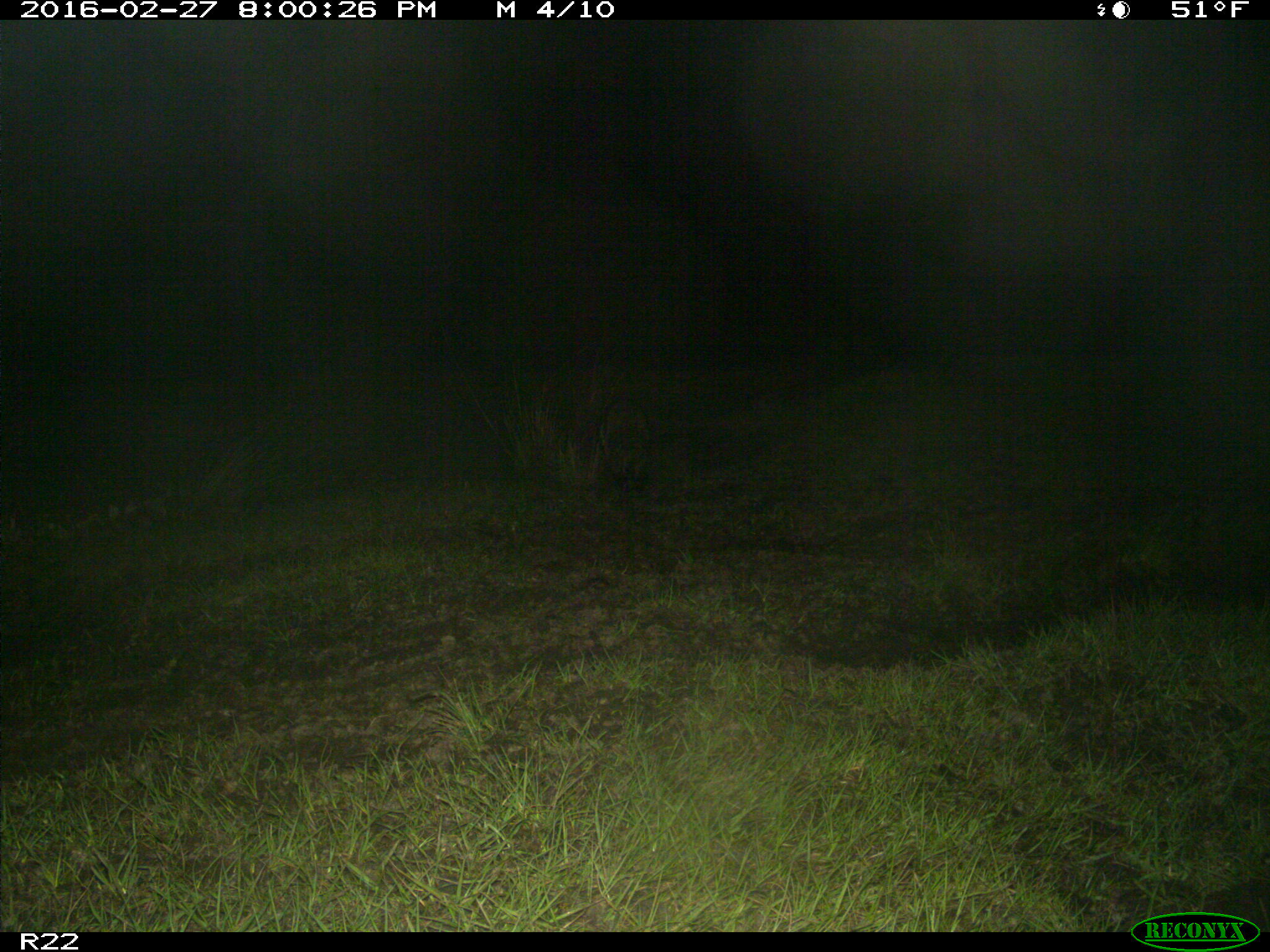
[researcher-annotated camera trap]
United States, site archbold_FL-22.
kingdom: Animalia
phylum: Chordata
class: Mammalia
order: Carnivora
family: Procyonidae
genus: Procyon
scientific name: Procyon lotor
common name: common raccoon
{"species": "Procyon lotor (common raccoon)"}